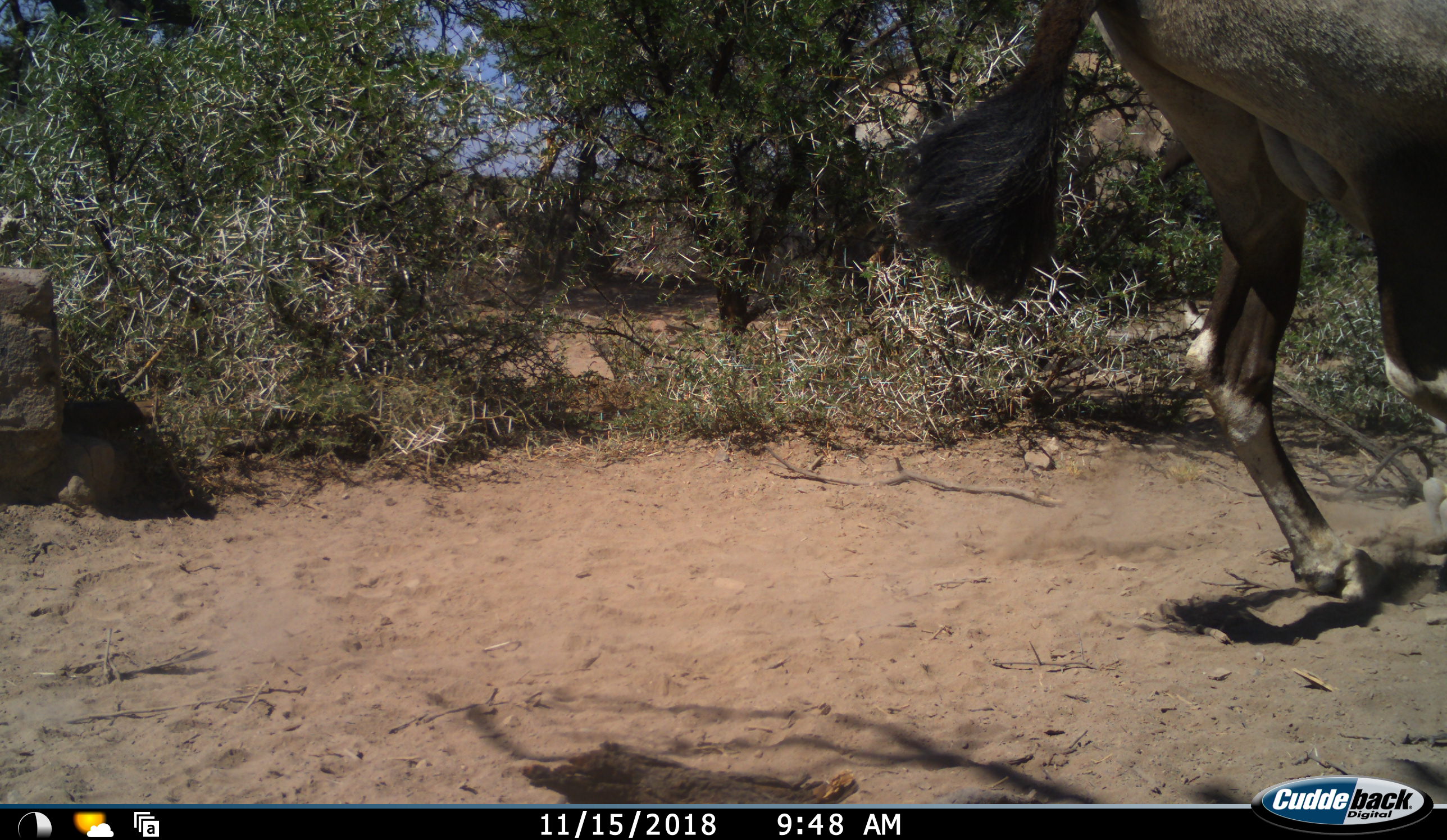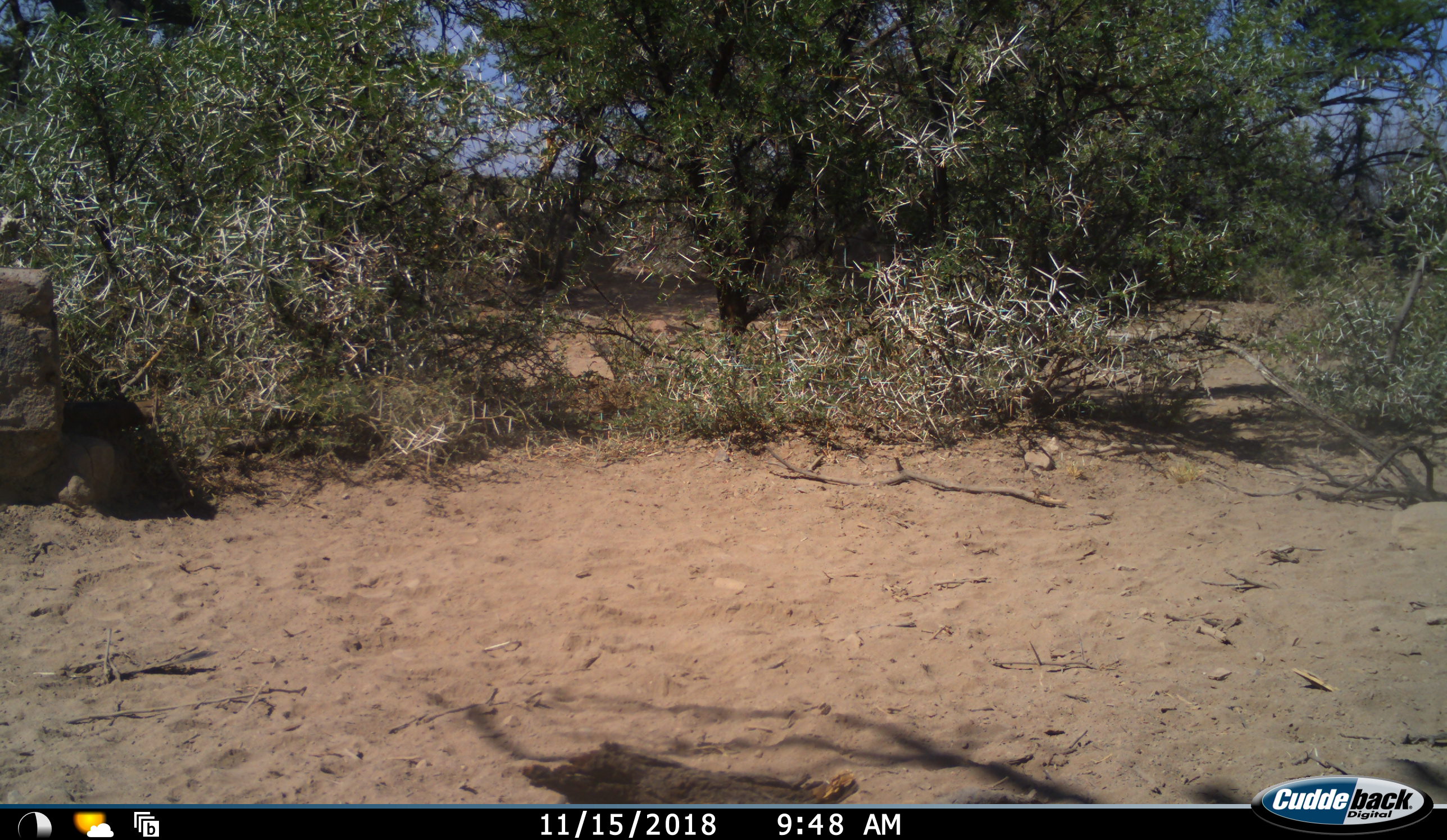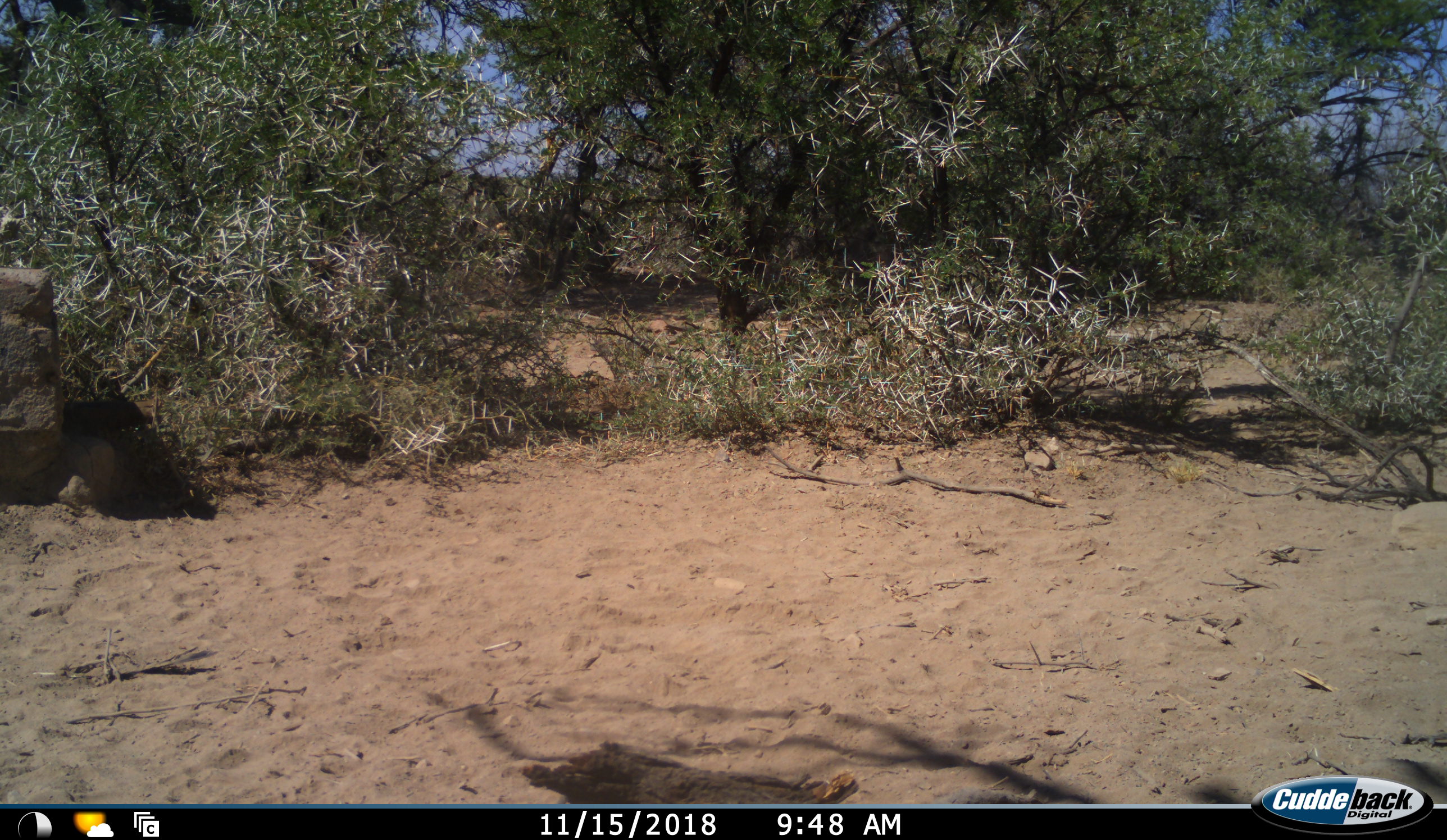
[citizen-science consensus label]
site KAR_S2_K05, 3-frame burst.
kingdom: Animalia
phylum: Chordata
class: Mammalia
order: Artiodactyla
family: Bovidae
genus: Oryx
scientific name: Oryx gazella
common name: gemsbok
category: oryx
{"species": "oryx (gemsbok) (Oryx gazella)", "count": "1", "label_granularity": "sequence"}